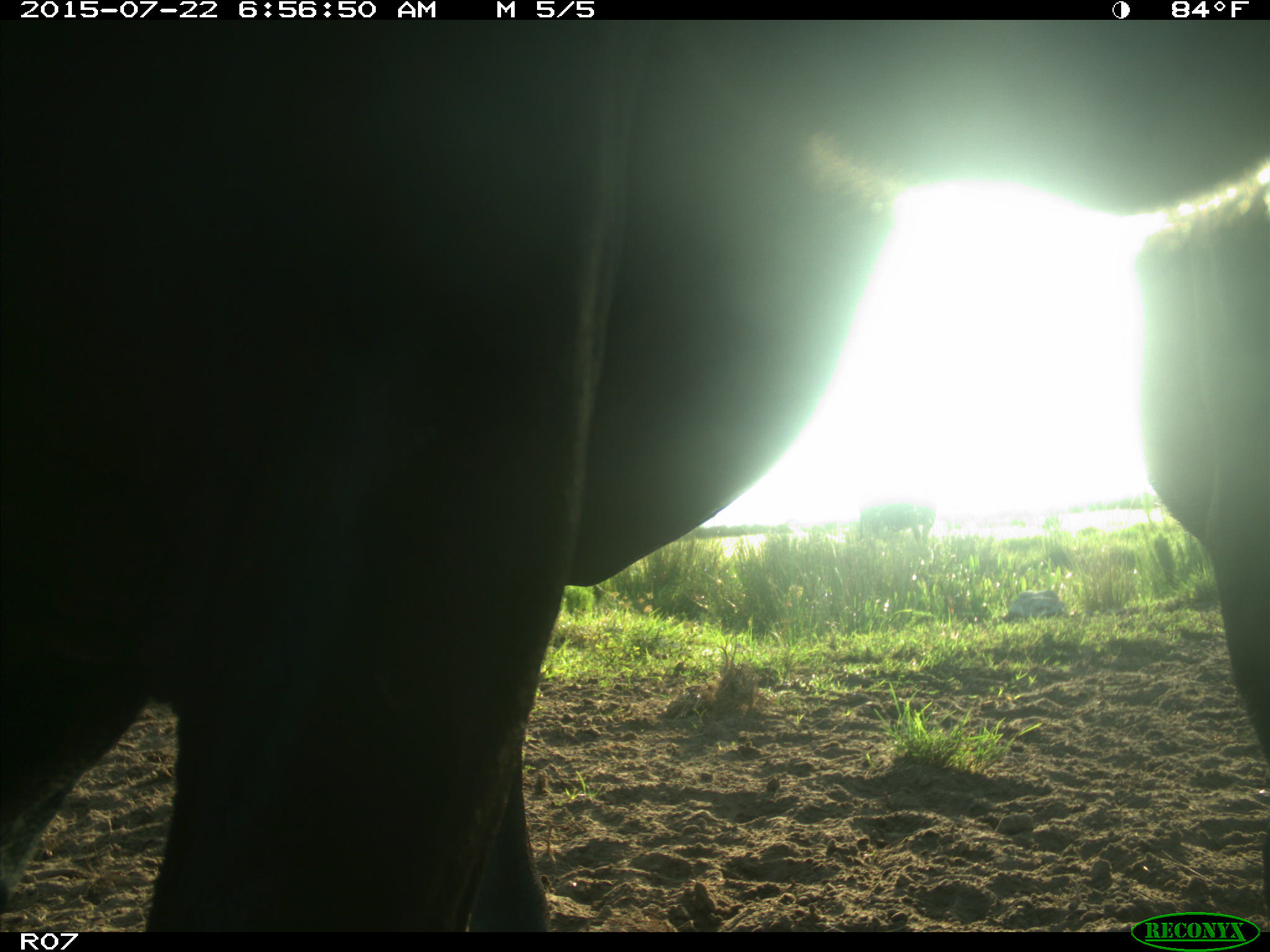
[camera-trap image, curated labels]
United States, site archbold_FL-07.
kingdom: Animalia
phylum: Chordata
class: Mammalia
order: Artiodactyla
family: Bovidae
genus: Bos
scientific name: Bos taurus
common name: domestic cow